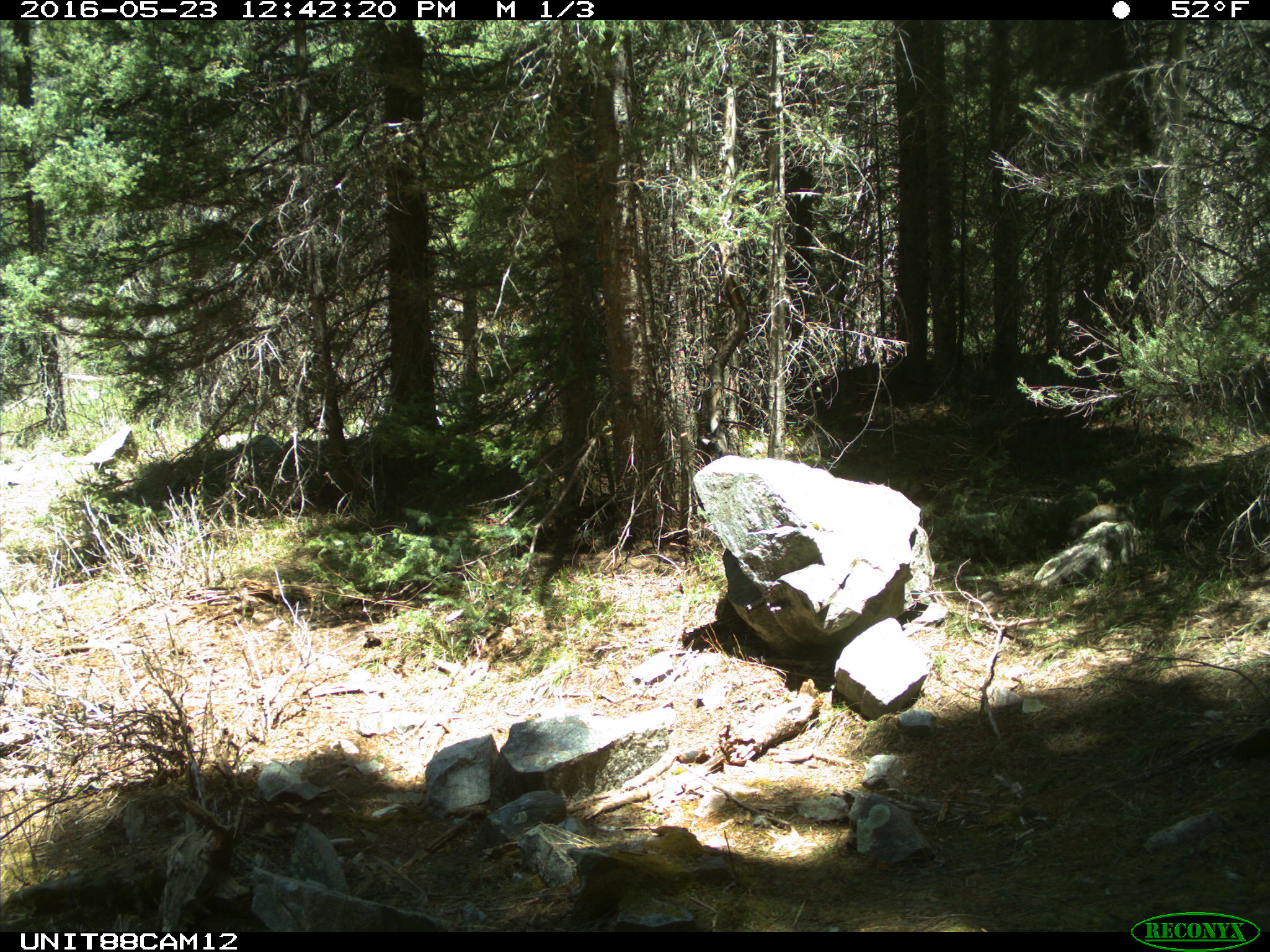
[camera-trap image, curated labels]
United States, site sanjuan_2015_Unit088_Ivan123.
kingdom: Animalia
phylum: Chordata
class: Mammalia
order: Rodentia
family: Sciuridae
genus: Tamiasciurus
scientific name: Tamiasciurus hudsonicus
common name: american red squirrel